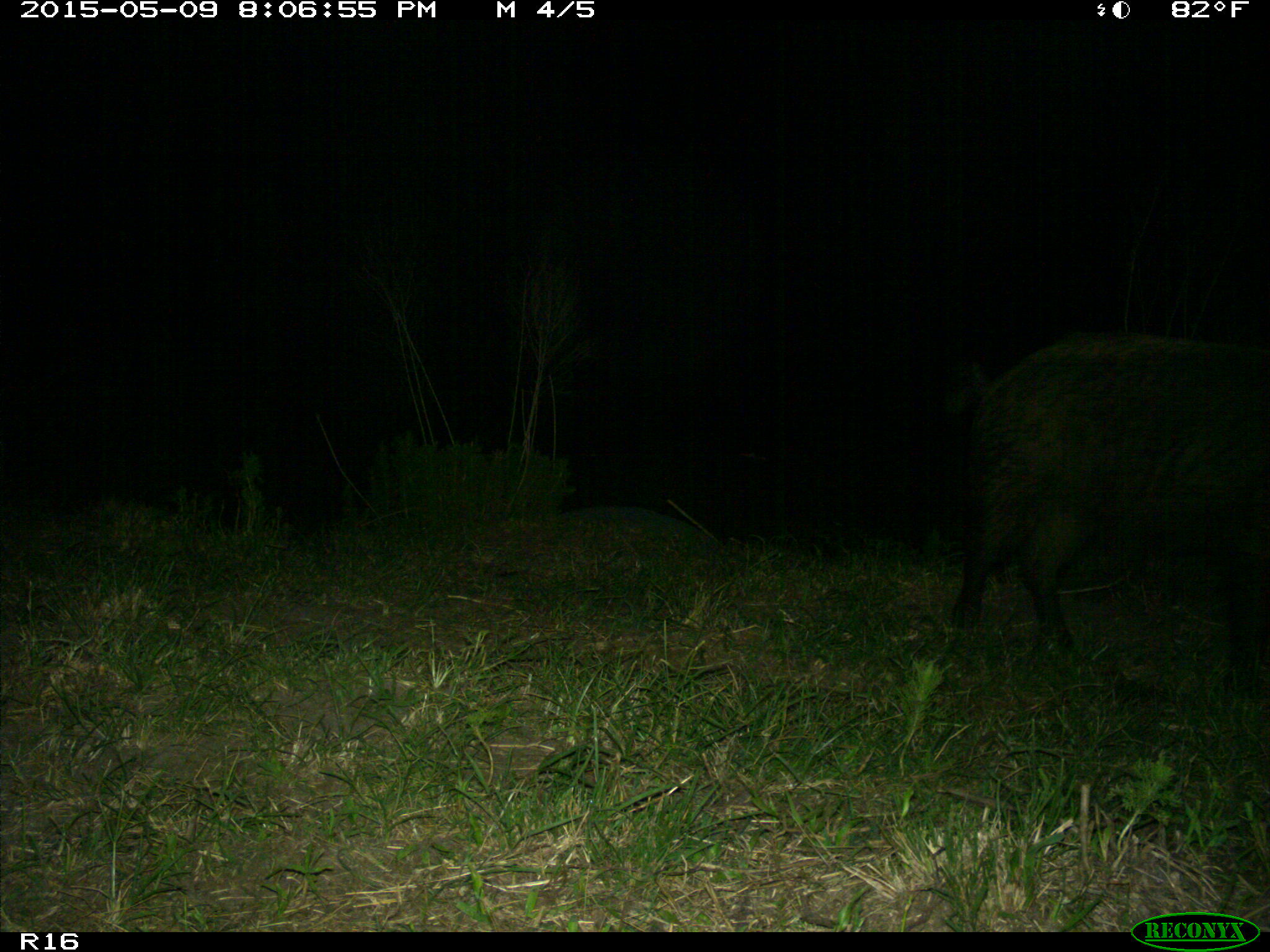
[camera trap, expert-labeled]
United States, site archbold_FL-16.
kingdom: Animalia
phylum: Chordata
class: Mammalia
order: Artiodactyla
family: Suidae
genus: Sus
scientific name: Sus scrofa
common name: wild boar